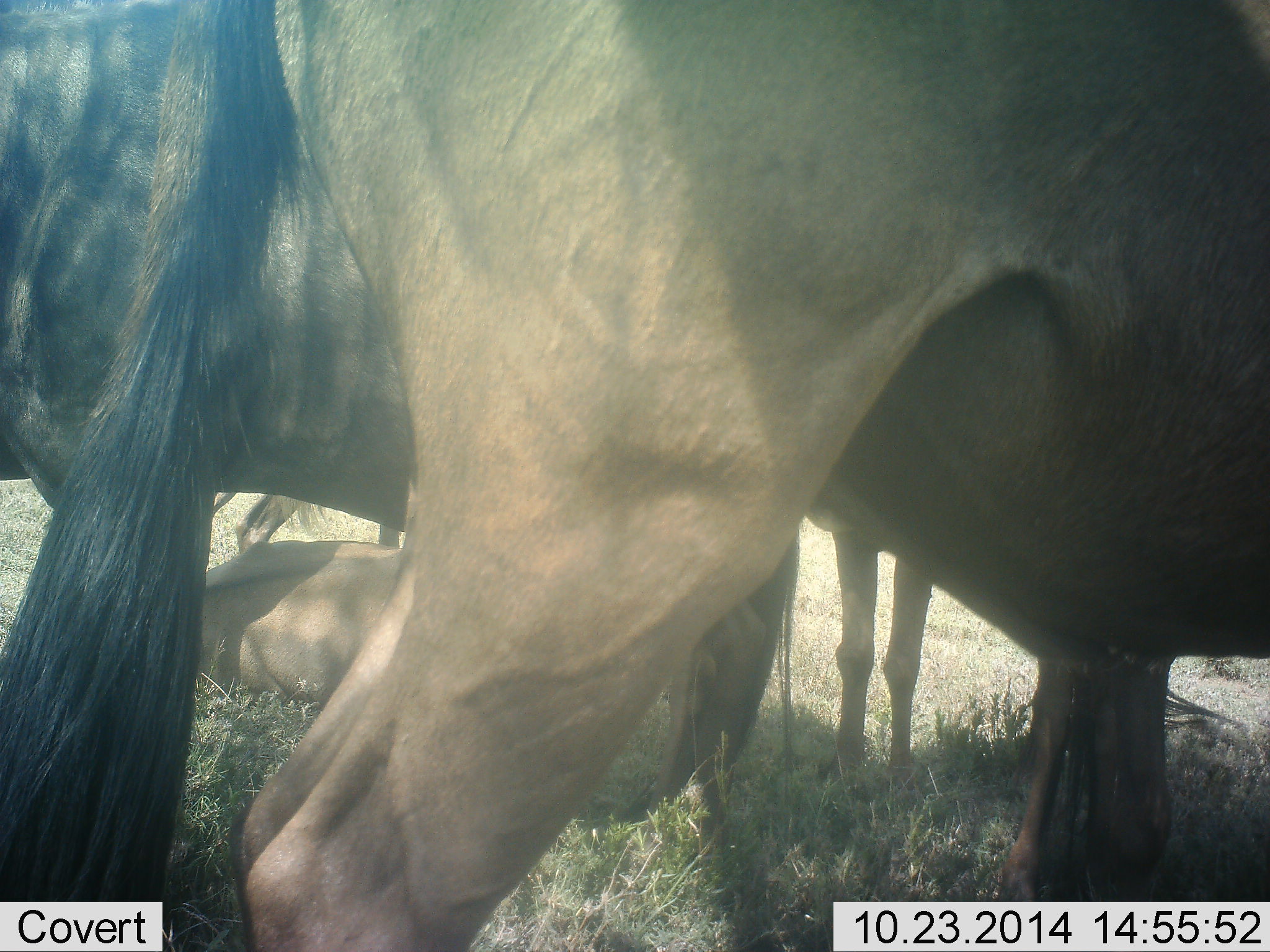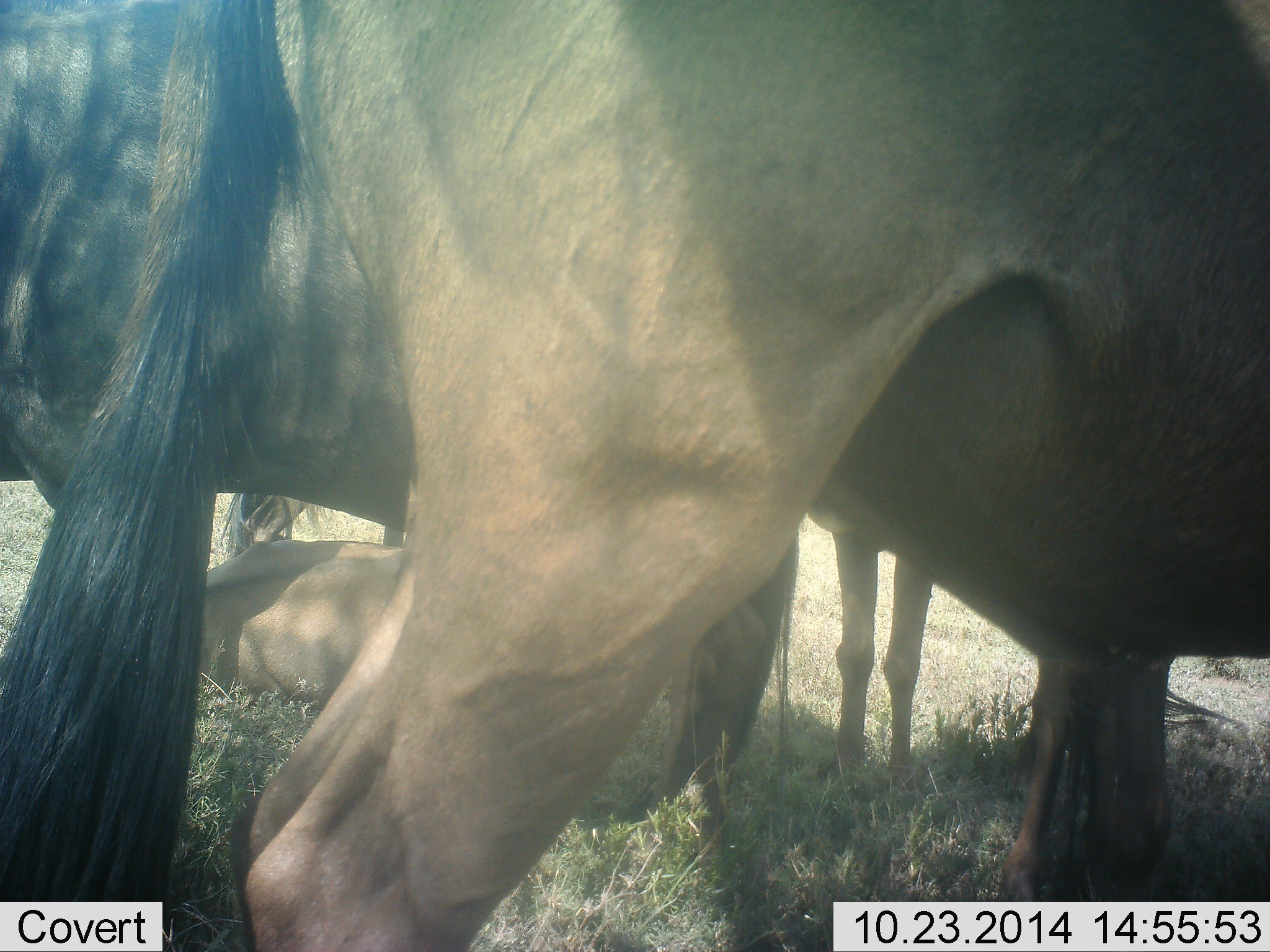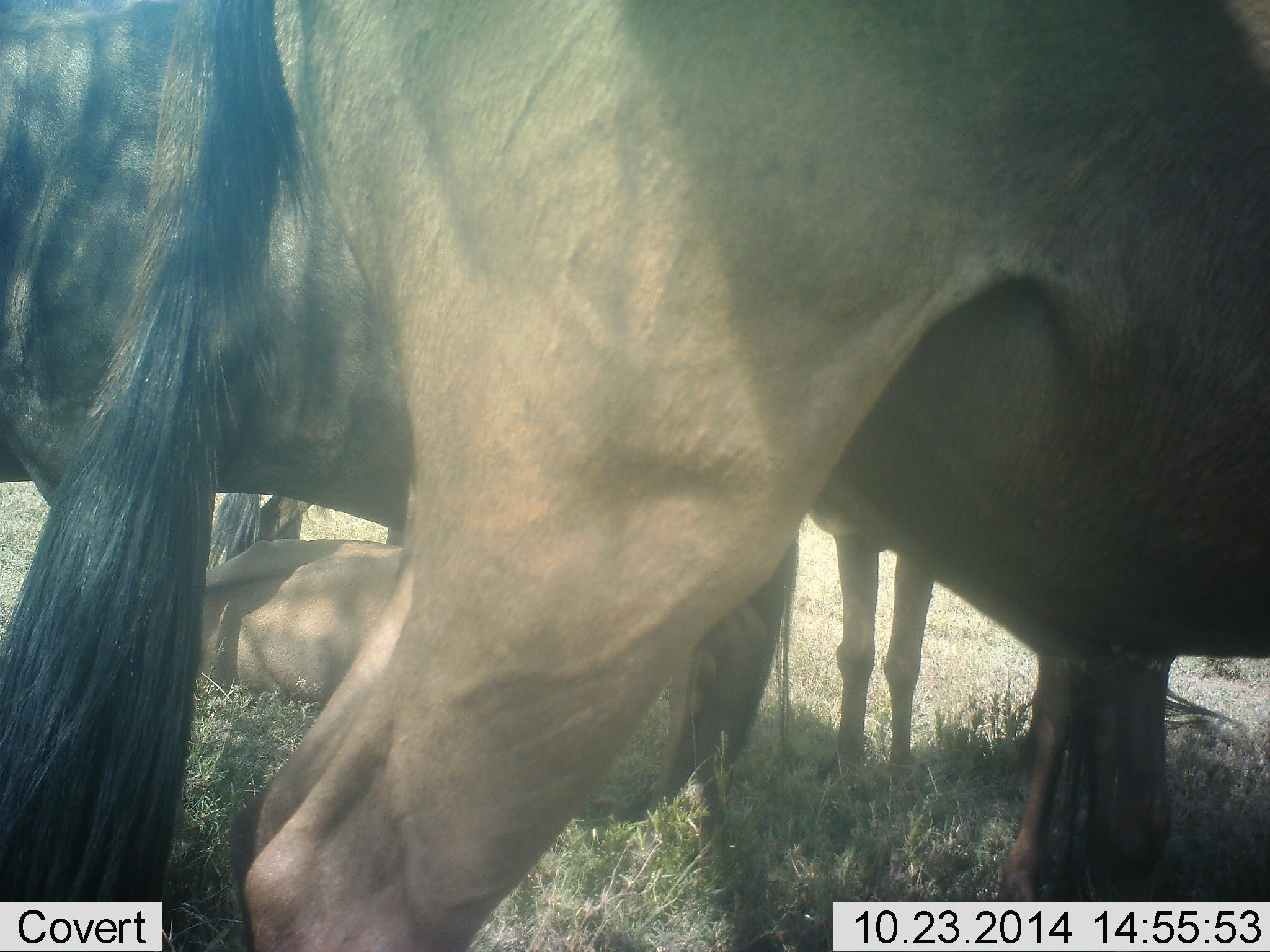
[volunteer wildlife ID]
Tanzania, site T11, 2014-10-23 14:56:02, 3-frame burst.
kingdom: Animalia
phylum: Chordata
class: Mammalia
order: Artiodactyla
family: Bovidae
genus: Connochaetes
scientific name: Connochaetes taurinus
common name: blue wildebeest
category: wildebeest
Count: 4.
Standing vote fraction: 89%.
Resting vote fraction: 67%.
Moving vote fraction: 0%.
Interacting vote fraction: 0%.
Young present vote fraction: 22%.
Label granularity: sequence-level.